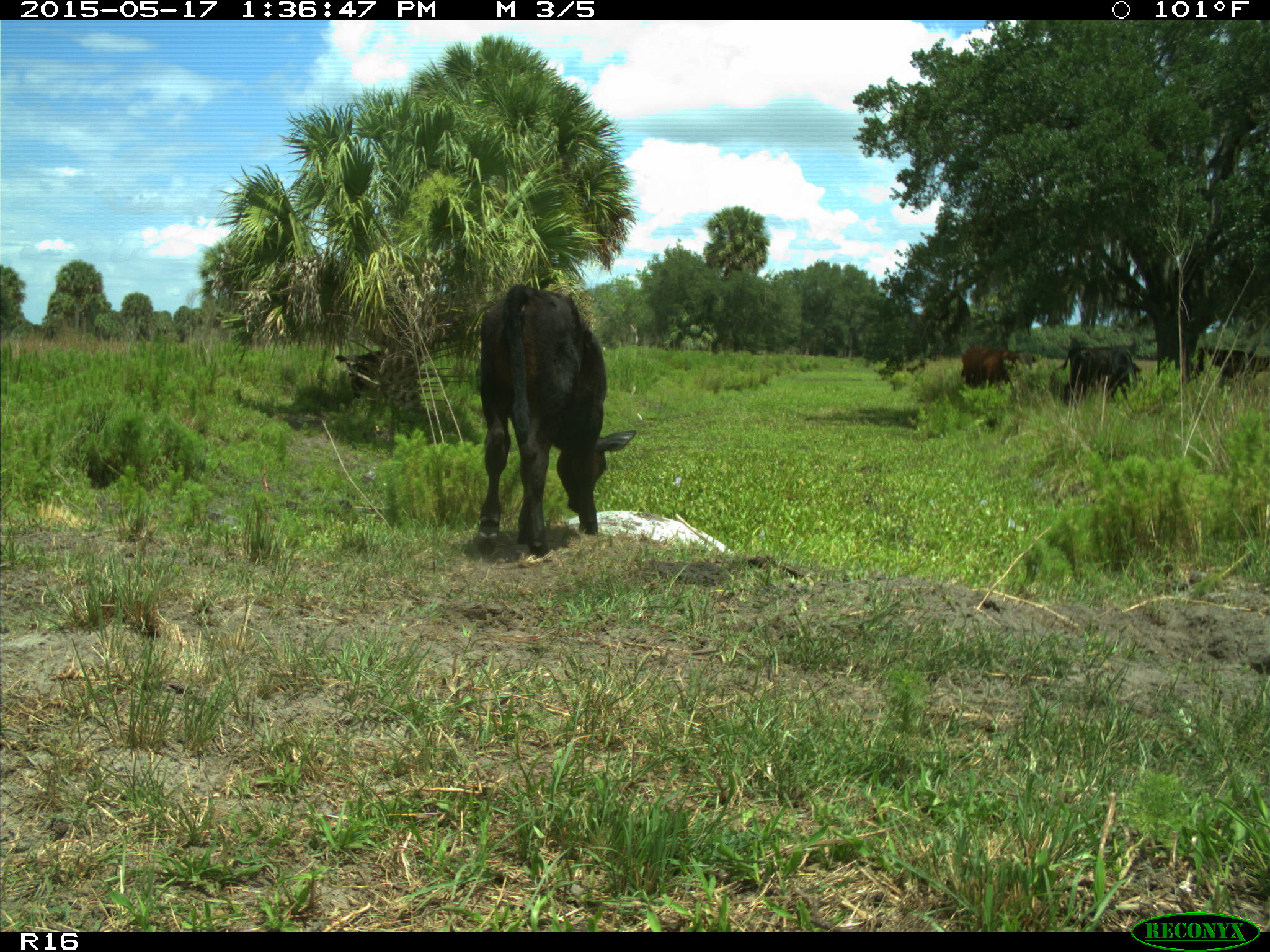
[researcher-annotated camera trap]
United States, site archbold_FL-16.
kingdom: Animalia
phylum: Chordata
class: Mammalia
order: Artiodactyla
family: Bovidae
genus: Bos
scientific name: Bos taurus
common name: domestic cow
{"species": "Bos taurus (domestic cow)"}